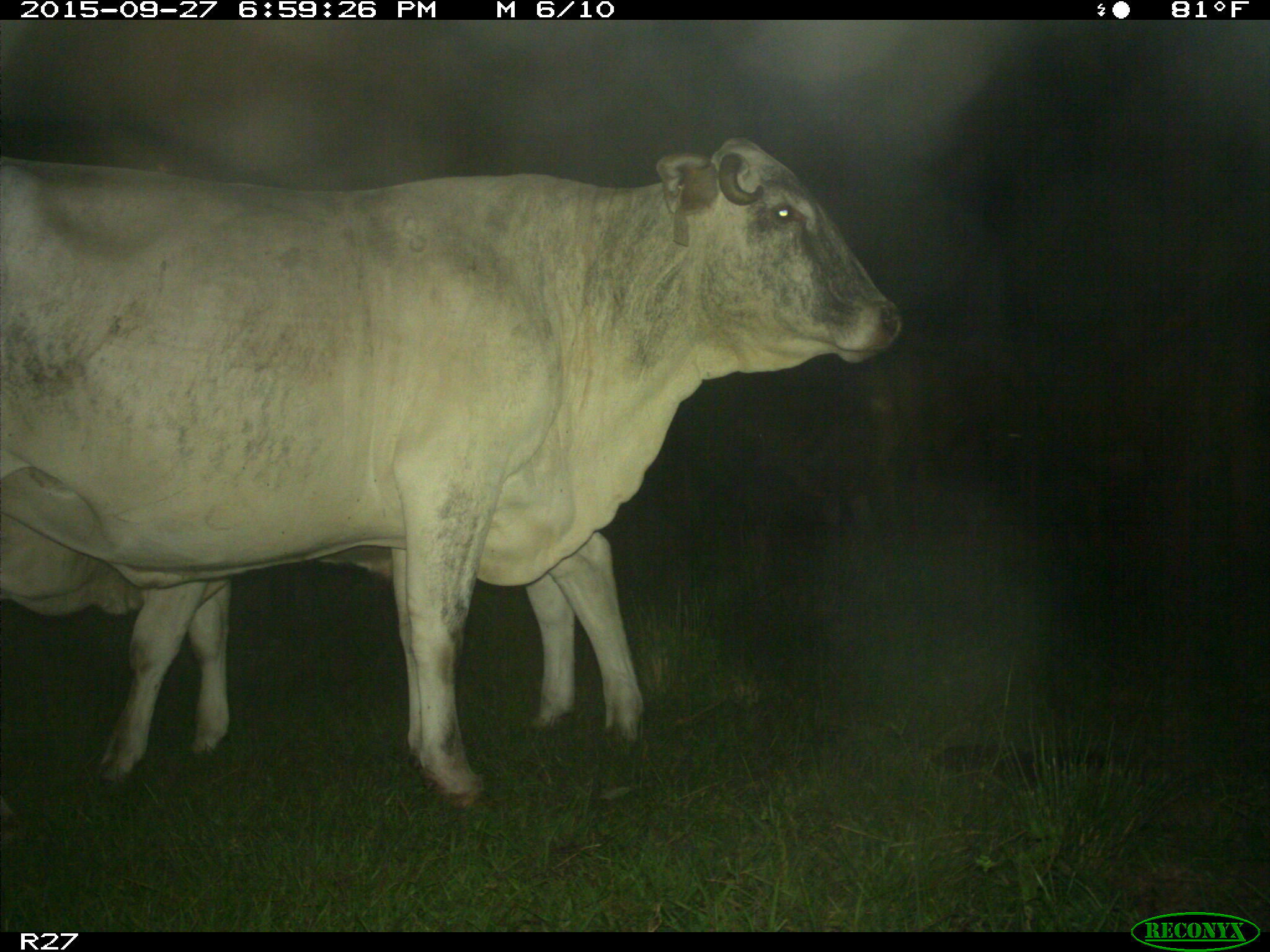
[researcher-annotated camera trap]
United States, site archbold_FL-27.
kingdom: Animalia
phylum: Chordata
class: Mammalia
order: Artiodactyla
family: Bovidae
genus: Bos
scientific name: Bos taurus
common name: domestic cow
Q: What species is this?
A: Bos taurus (domestic cow).